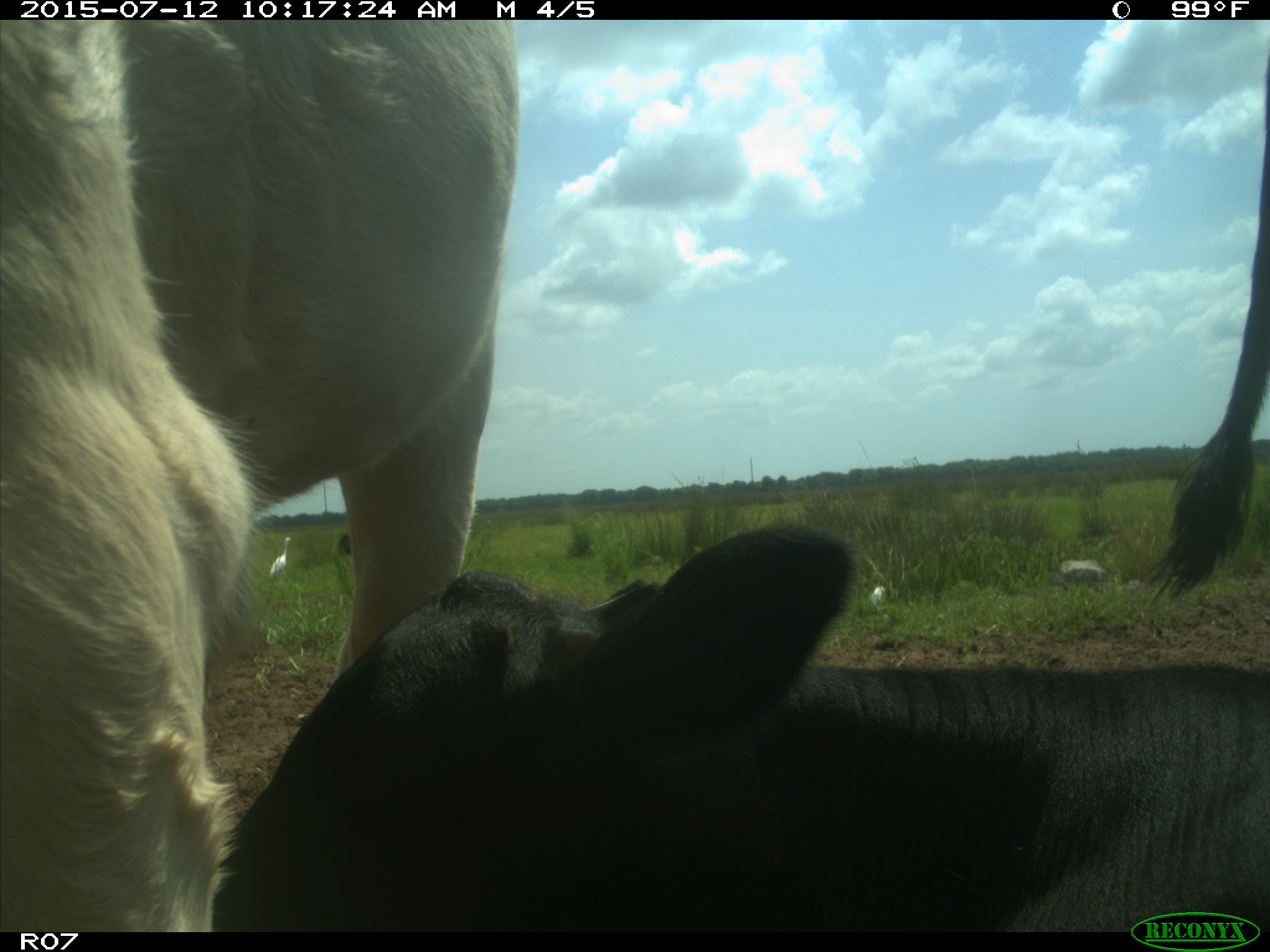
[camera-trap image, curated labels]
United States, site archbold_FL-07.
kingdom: Animalia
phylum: Chordata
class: Mammalia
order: Artiodactyla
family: Bovidae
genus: Bos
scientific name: Bos taurus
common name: domestic cow